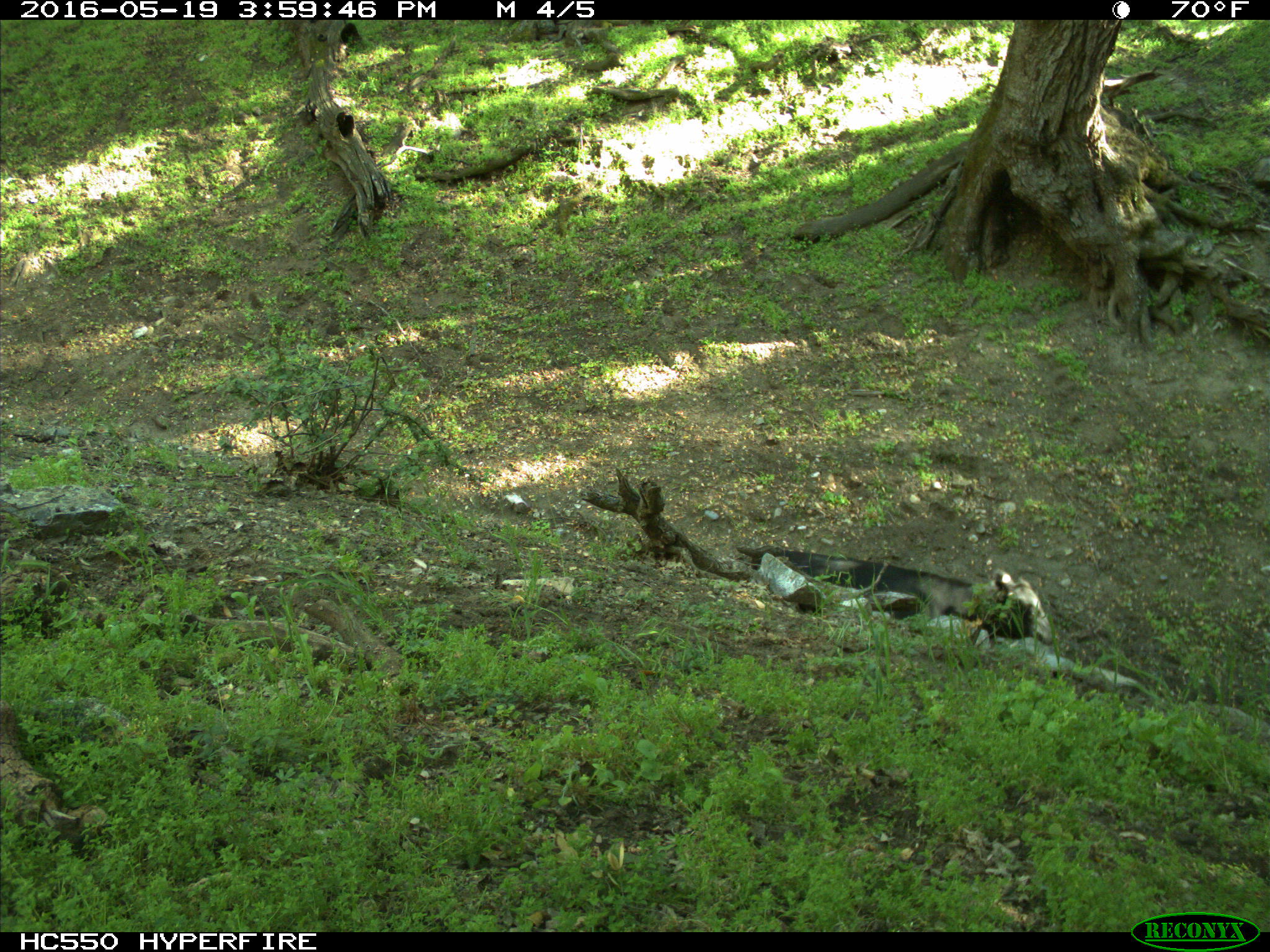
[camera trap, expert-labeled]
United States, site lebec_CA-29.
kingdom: Animalia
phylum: Chordata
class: Mammalia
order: Artiodactyla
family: Bovidae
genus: Bos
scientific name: Bos taurus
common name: domestic cow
Bos taurus (domestic cow).